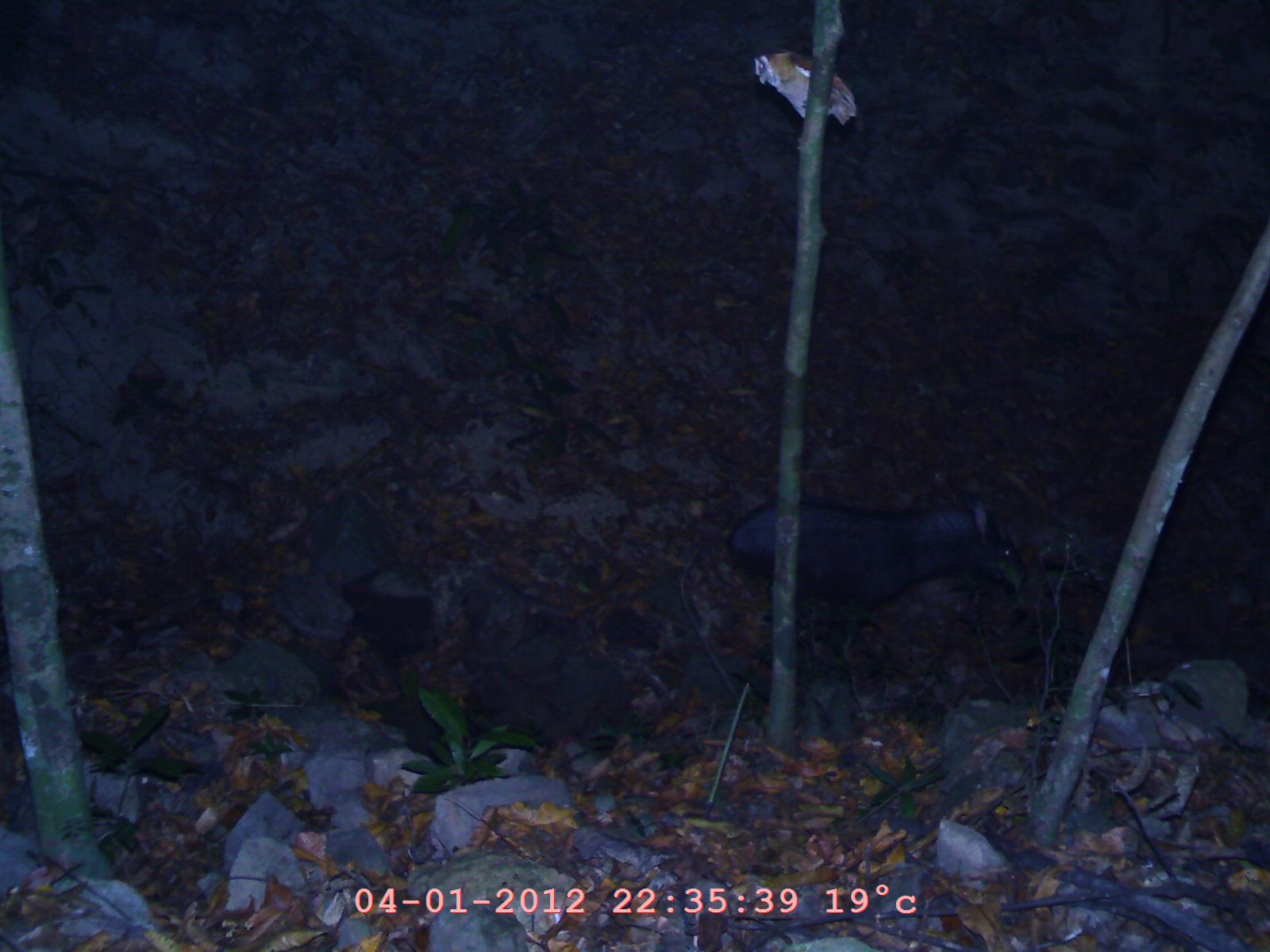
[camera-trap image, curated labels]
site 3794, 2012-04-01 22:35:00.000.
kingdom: Animalia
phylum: Chordata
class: Mammalia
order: Artiodactyla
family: Bovidae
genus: Capricornis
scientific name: Capricornis sumatraensis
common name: chinese serow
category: capricornis milneedwardsii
Capricornis milneedwardsii (chinese serow) (Capricornis sumatraensis), count 2.